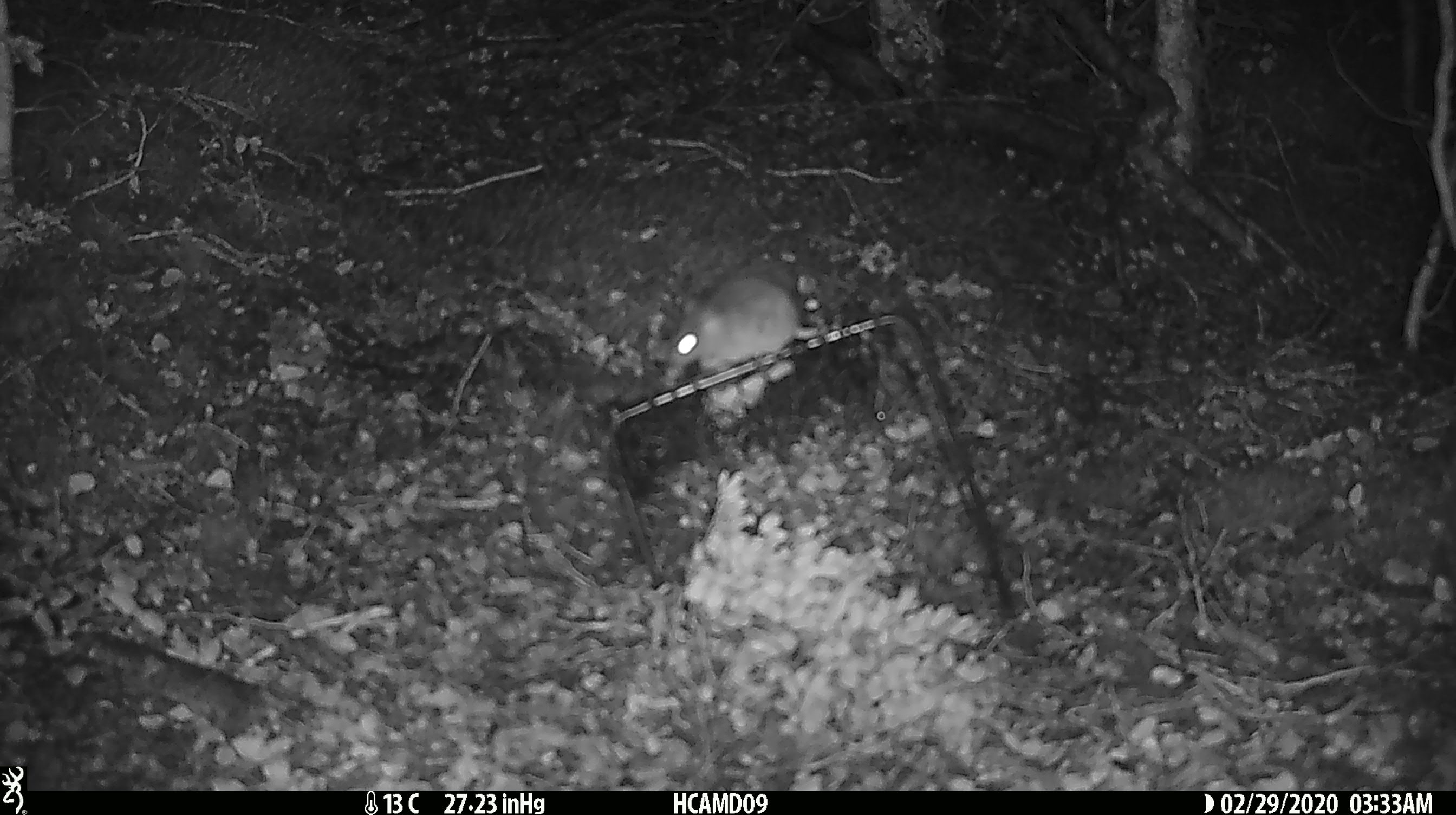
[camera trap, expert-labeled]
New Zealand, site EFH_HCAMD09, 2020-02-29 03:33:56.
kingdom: Animalia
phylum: Chordata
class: Mammalia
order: Rodentia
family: Muridae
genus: Mus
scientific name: Mus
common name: mouse